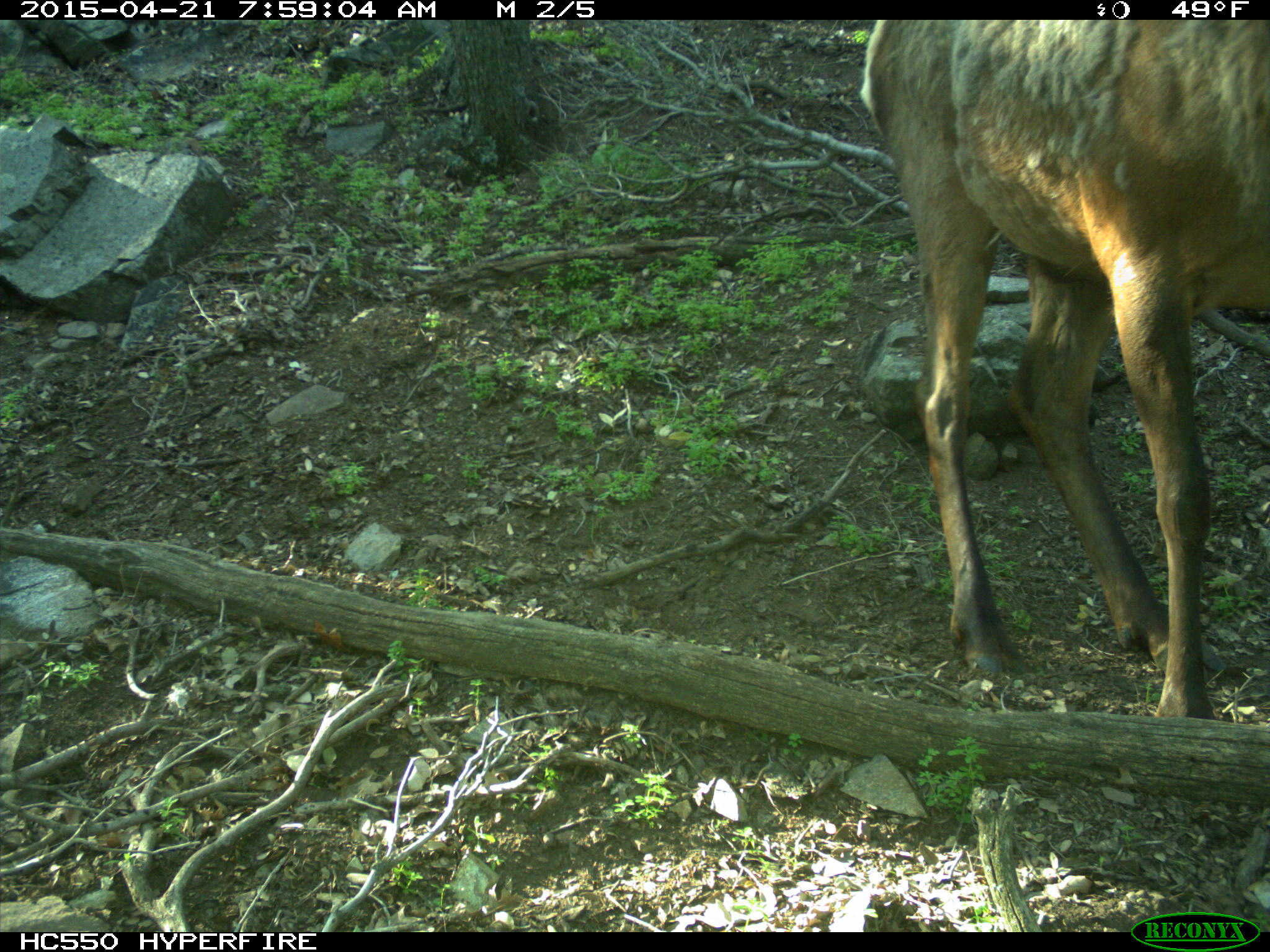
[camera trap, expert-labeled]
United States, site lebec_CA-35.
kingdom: Animalia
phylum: Chordata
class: Mammalia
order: Artiodactyla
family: Cervidae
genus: Cervus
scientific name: Cervus canadensis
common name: elk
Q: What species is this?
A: Cervus canadensis (elk).